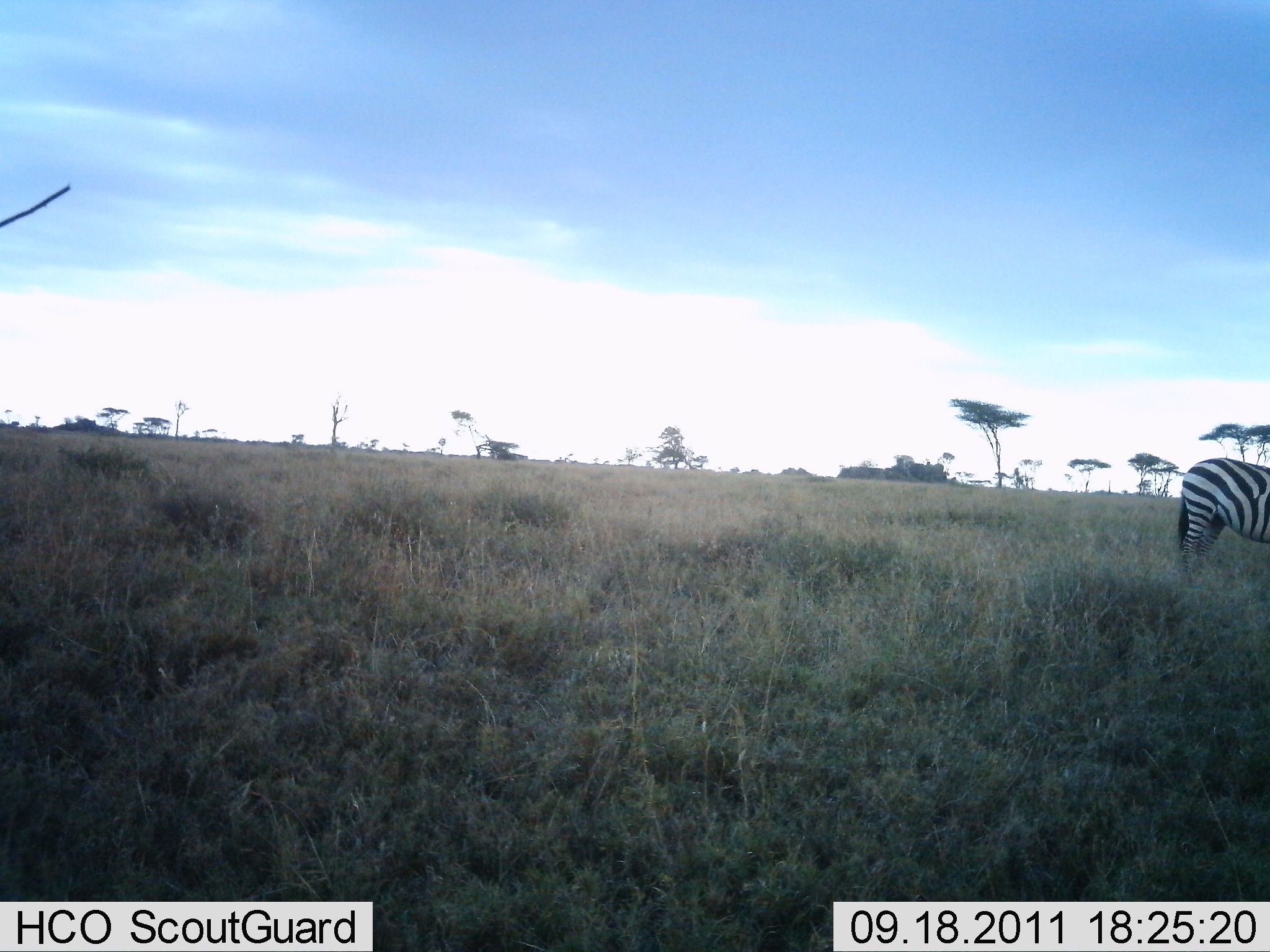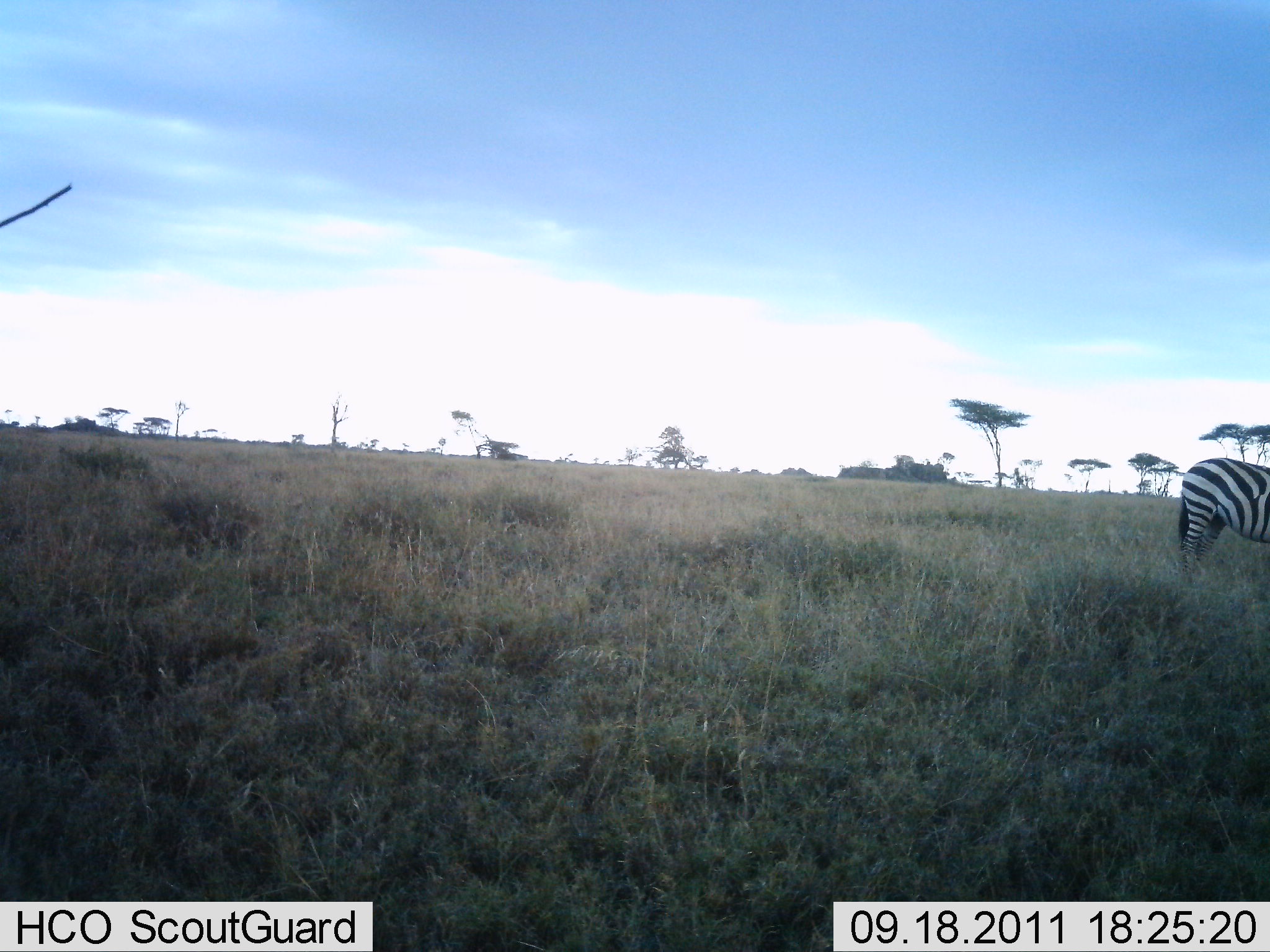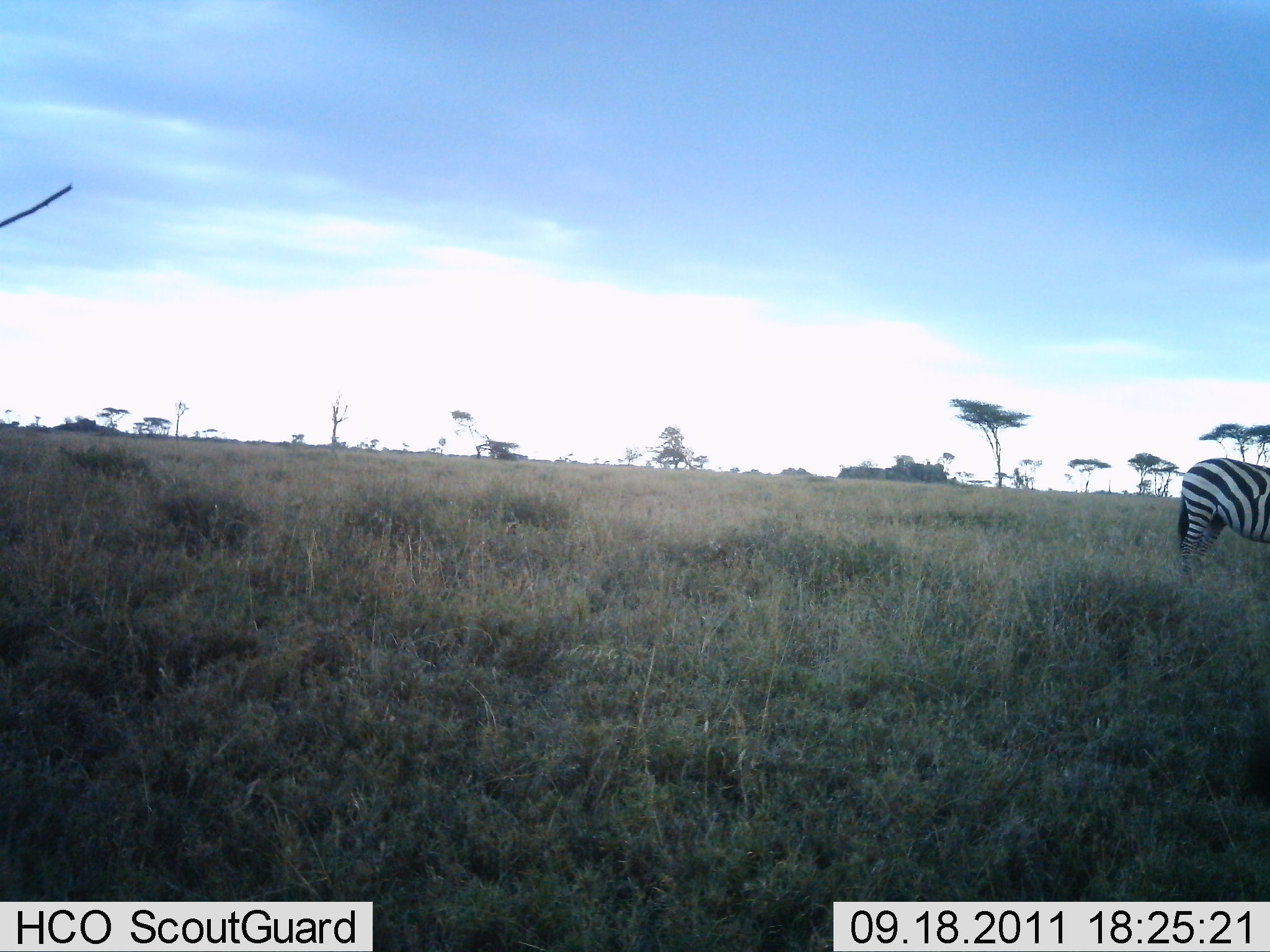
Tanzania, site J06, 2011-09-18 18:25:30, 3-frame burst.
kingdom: Animalia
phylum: Chordata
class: Mammalia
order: Perissodactyla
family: Equidae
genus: Equus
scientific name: Equus quagga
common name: plains zebra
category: zebra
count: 1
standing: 100%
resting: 0%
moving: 0%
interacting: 0%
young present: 0%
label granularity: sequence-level